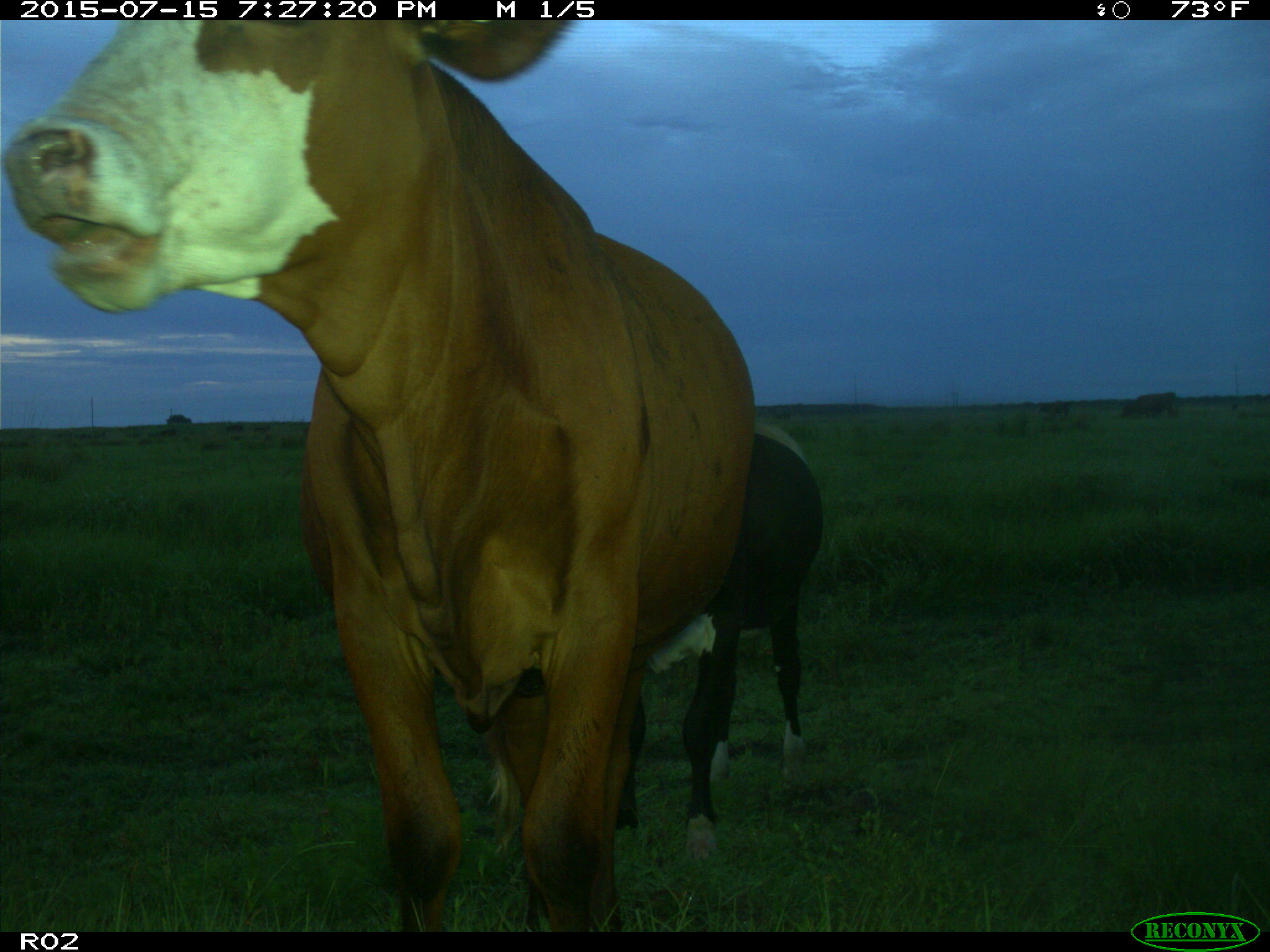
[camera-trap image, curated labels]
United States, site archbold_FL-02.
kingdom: Animalia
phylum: Chordata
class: Mammalia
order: Artiodactyla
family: Bovidae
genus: Bos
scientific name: Bos taurus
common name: domestic cow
Bos taurus (domestic cow).